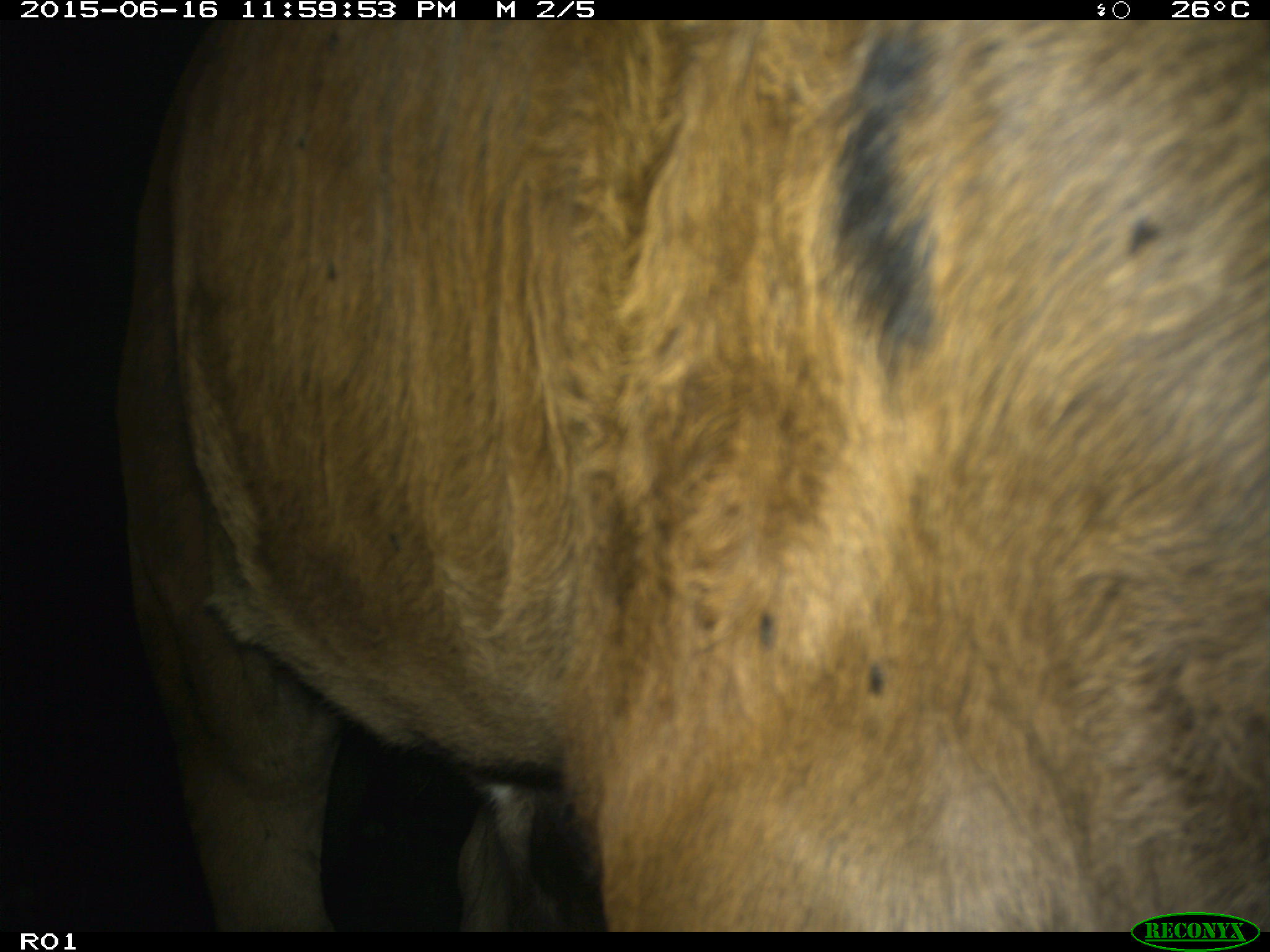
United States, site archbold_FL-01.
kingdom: Animalia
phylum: Chordata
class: Mammalia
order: Artiodactyla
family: Bovidae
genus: Bos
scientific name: Bos taurus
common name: domestic cow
Bos taurus (domestic cow).